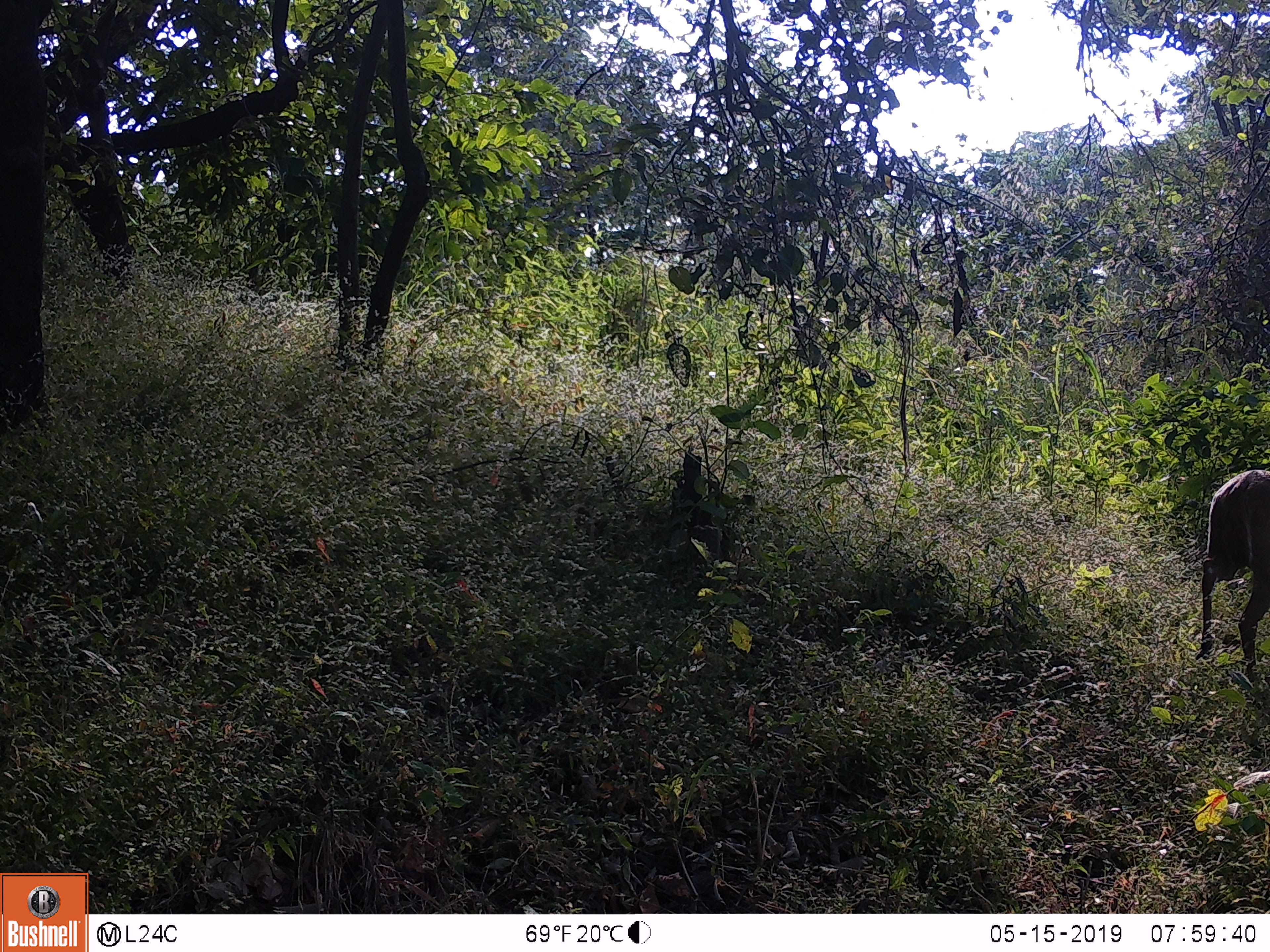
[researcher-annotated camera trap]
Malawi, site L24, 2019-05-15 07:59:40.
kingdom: Animalia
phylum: Chordata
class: Mammalia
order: Artiodactyla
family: Bovidae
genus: Tragelaphus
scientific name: Tragelaphus sylvaticus sylvaticus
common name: cape bushbuck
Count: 1.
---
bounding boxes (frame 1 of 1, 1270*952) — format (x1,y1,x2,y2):
cape bushbuck: (1185,455,1266,694)